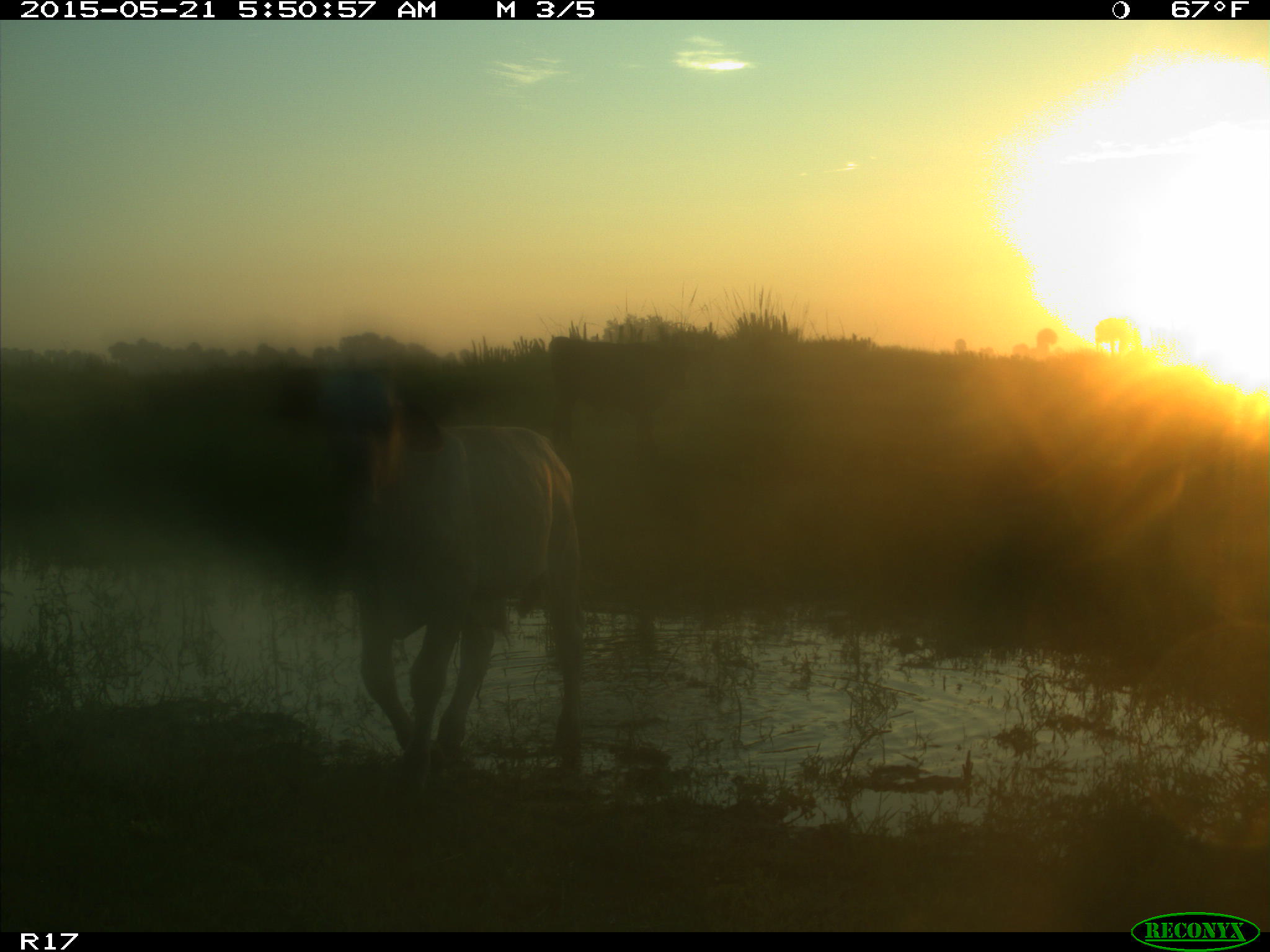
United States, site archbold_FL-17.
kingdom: Animalia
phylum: Chordata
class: Mammalia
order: Artiodactyla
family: Bovidae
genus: Bos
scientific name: Bos taurus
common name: domestic cow